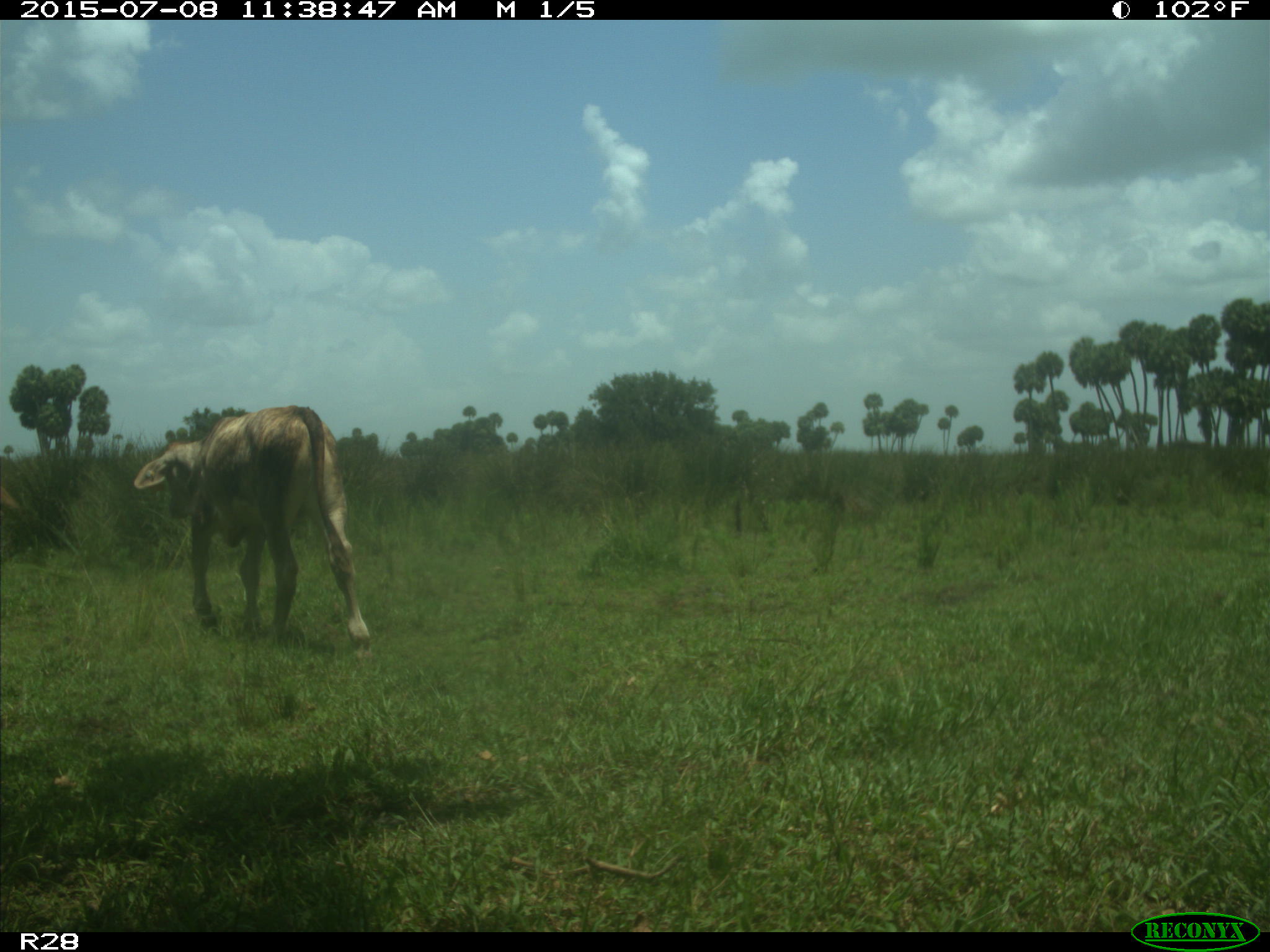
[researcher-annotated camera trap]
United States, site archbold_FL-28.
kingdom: Animalia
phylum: Chordata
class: Mammalia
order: Artiodactyla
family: Bovidae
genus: Bos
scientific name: Bos taurus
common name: domestic cow